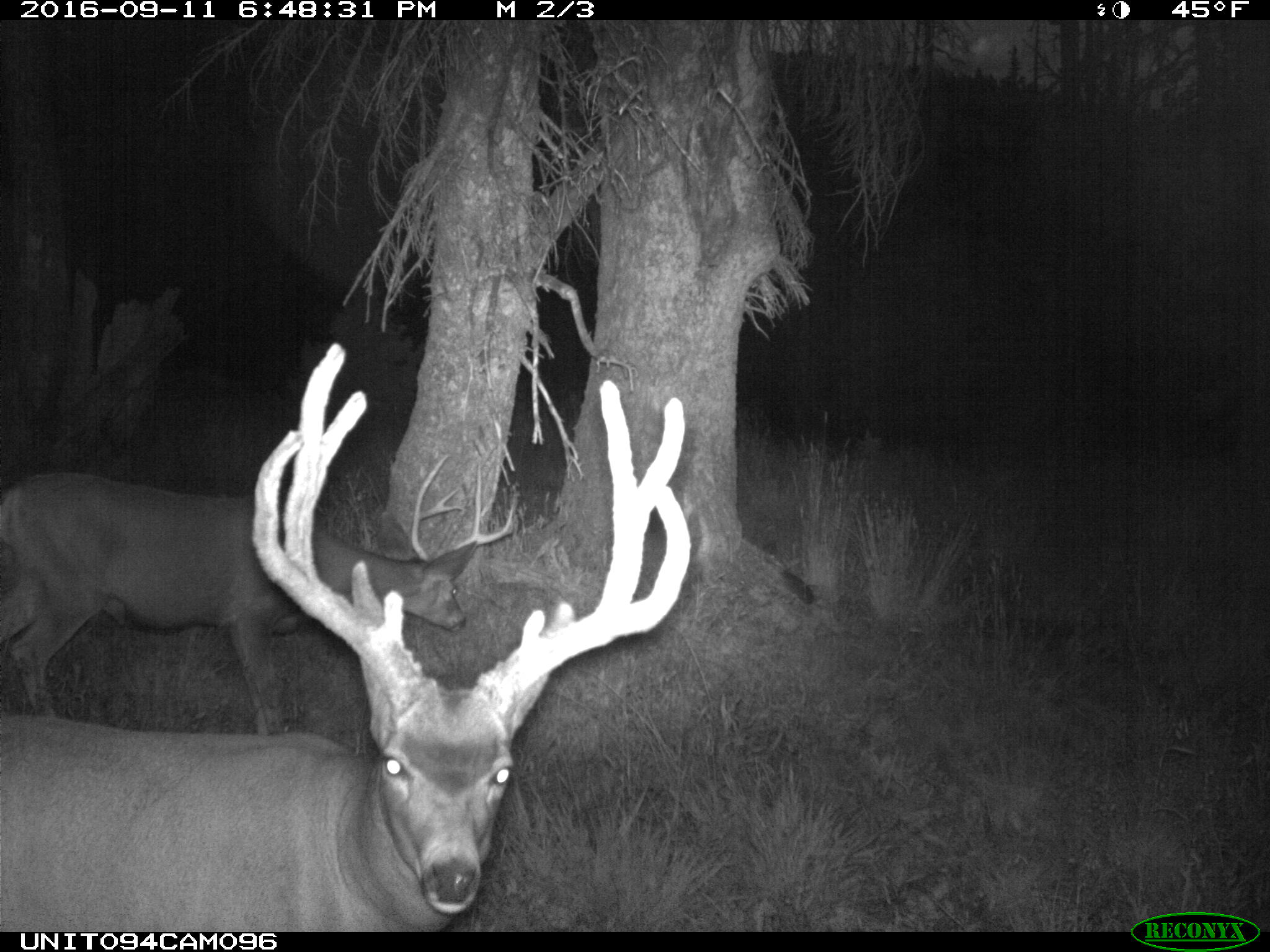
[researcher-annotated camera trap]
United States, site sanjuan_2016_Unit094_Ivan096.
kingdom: Animalia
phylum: Chordata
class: Mammalia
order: Artiodactyla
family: Cervidae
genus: Odocoileus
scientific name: Odocoileus hemionus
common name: mule deer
Odocoileus hemionus (mule deer).